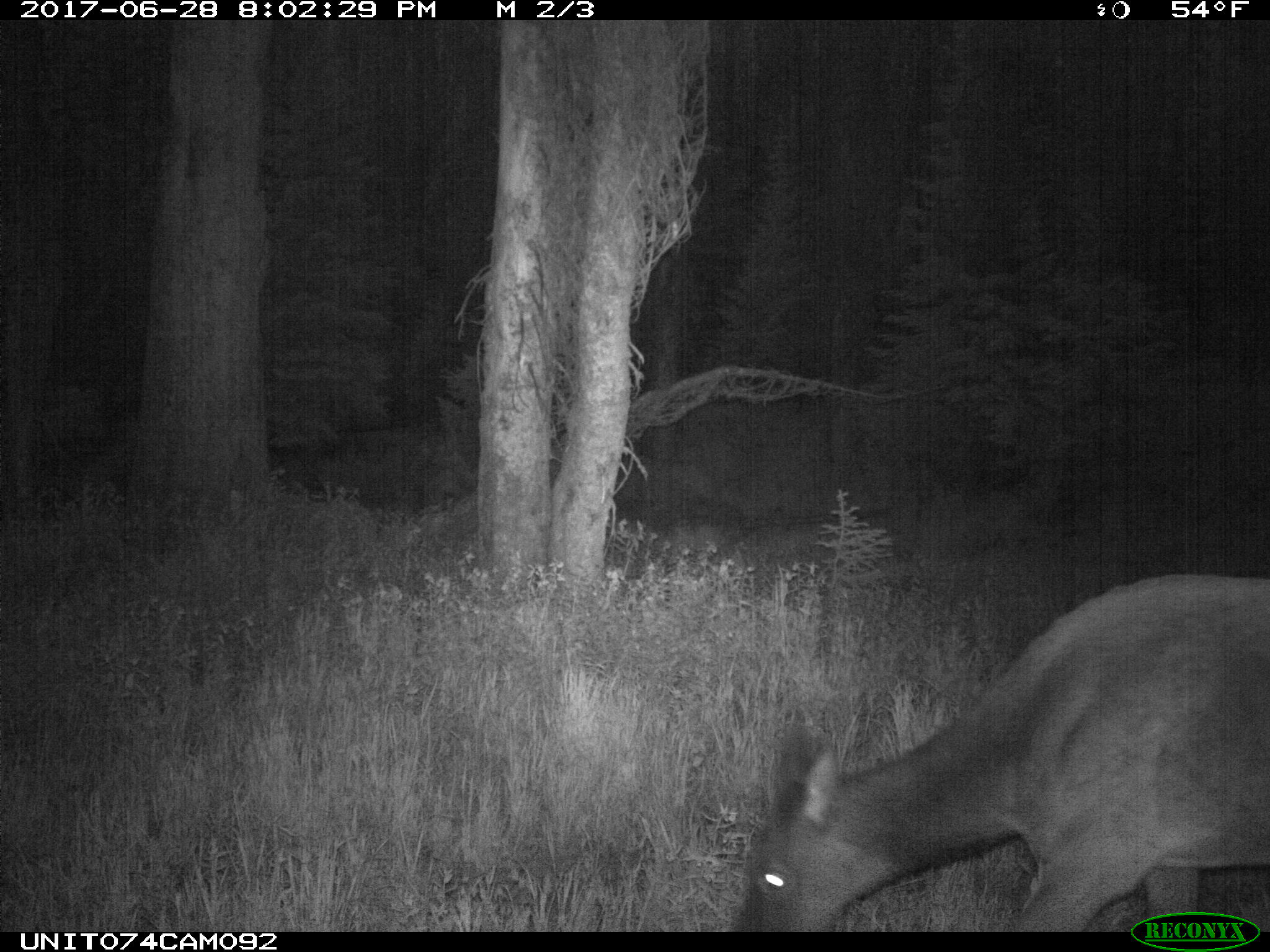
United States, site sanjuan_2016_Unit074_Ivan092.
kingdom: Animalia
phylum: Chordata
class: Mammalia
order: Artiodactyla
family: Cervidae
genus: Cervus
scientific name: Cervus elaphus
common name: red deer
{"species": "Cervus elaphus (red deer)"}